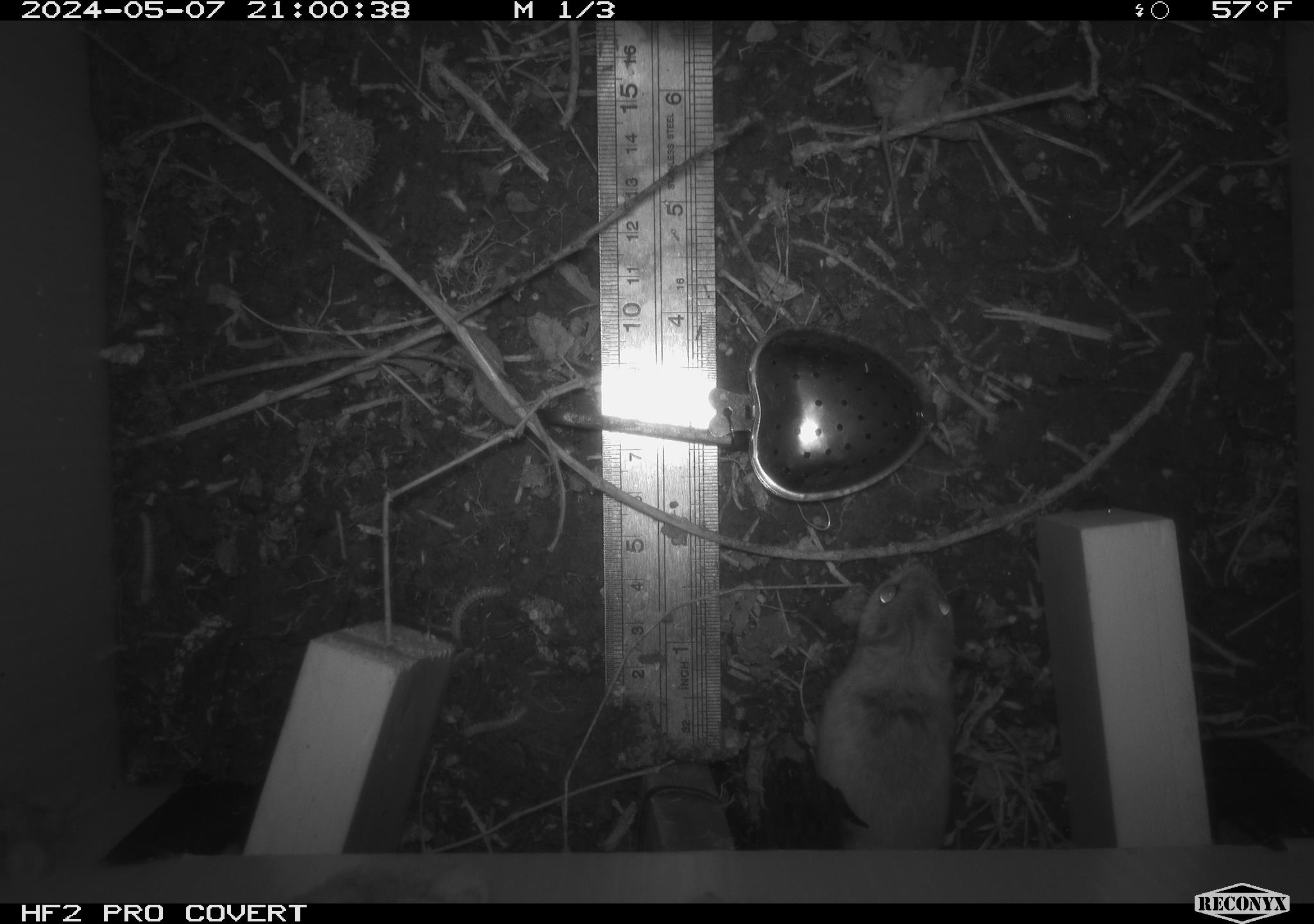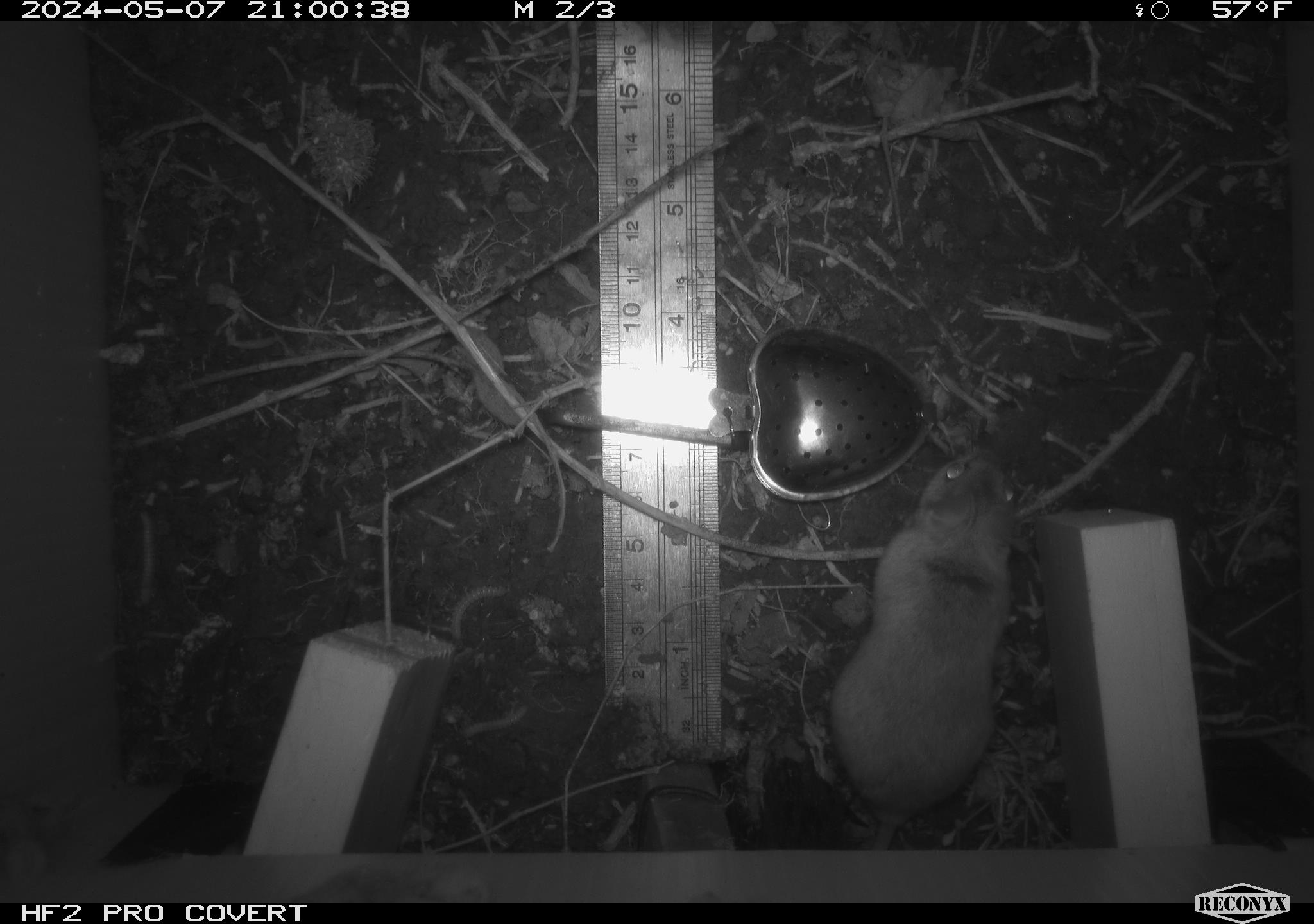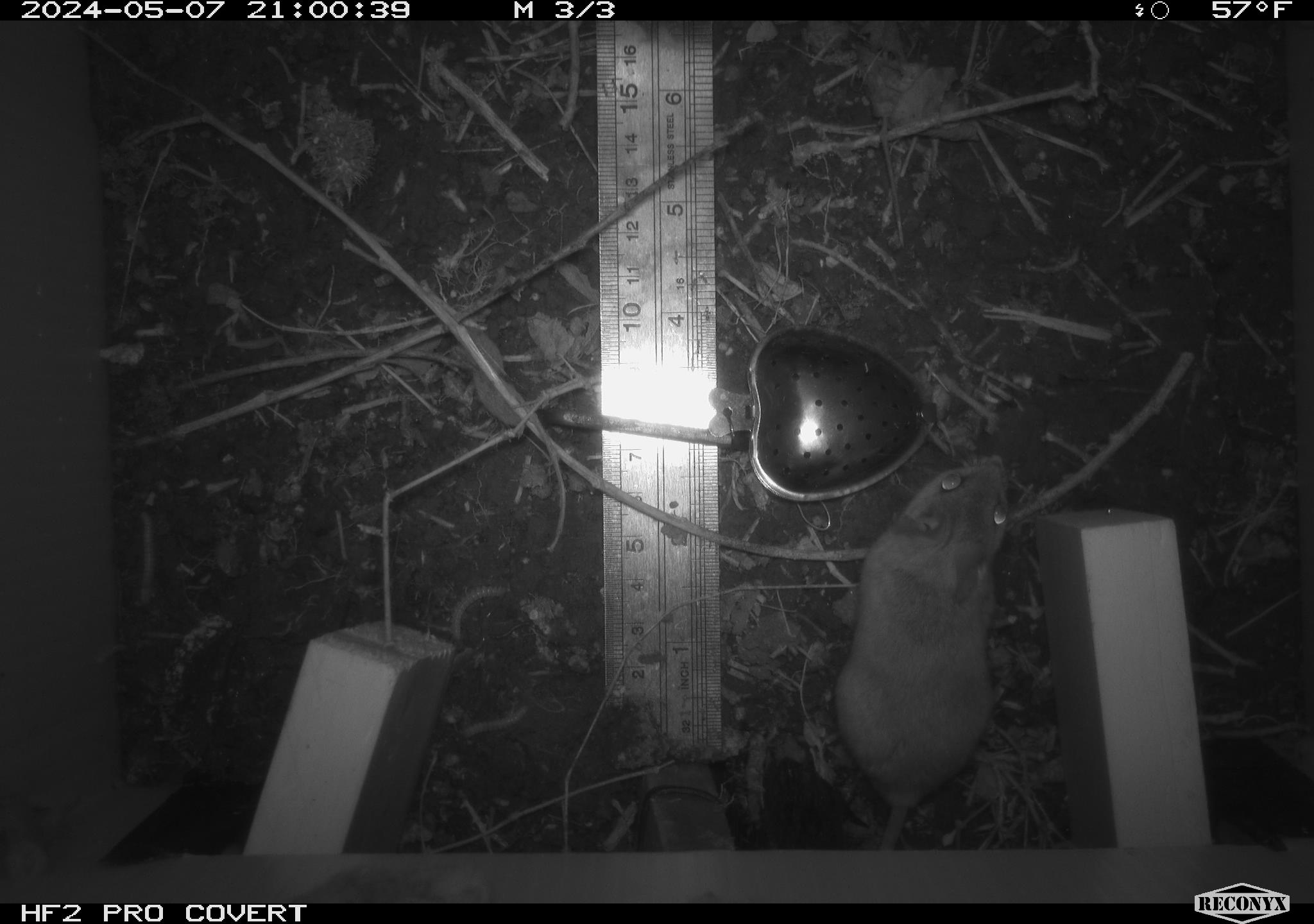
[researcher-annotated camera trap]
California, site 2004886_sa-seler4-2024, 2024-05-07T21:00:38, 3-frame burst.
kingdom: Animalia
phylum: Chordata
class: Mammalia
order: Rodentia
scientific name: Rodentia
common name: mouse species